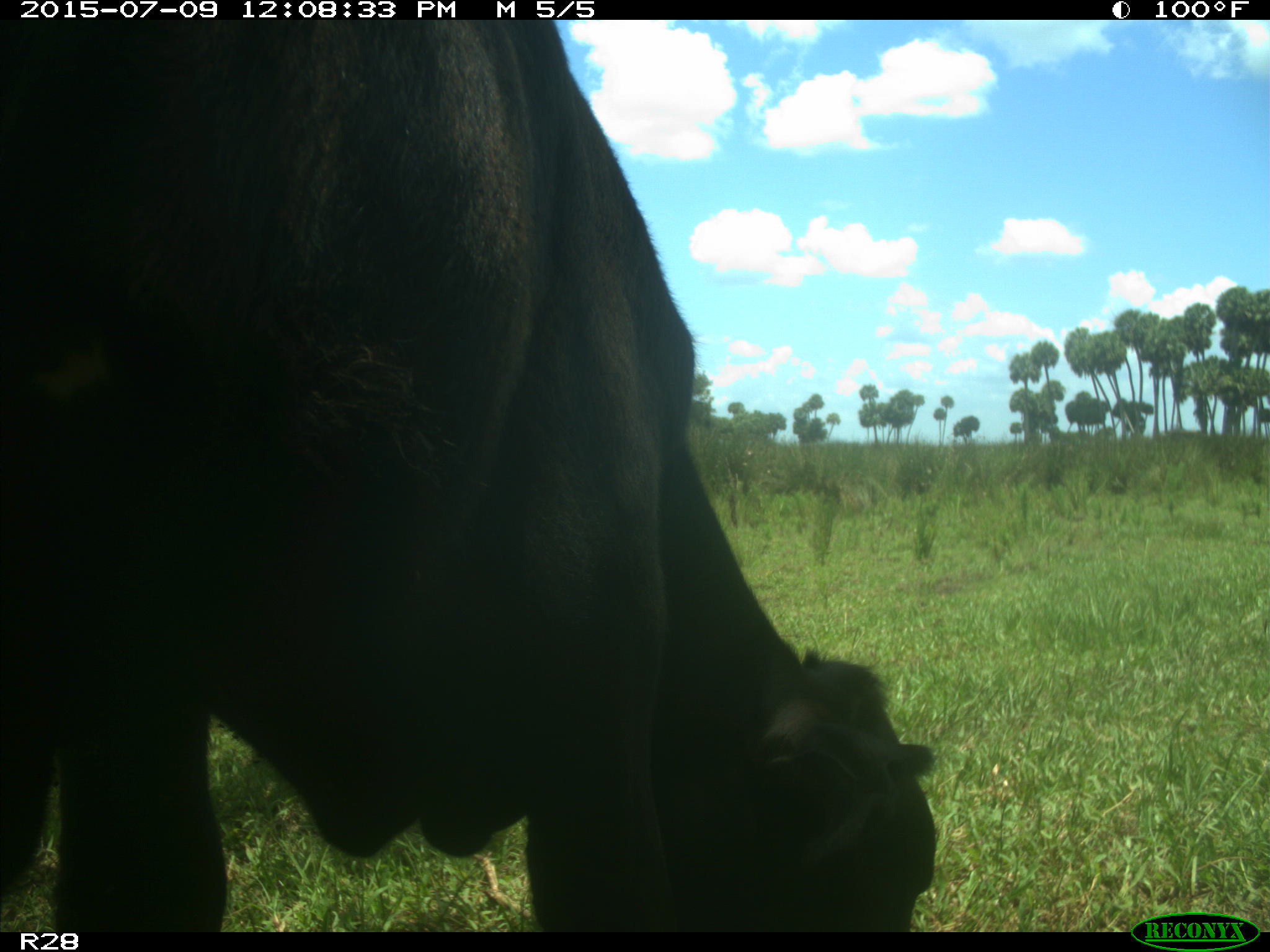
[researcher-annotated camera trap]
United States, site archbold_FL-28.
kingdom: Animalia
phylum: Chordata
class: Mammalia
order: Artiodactyla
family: Bovidae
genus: Bos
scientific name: Bos taurus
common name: domestic cow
Bos taurus (domestic cow).